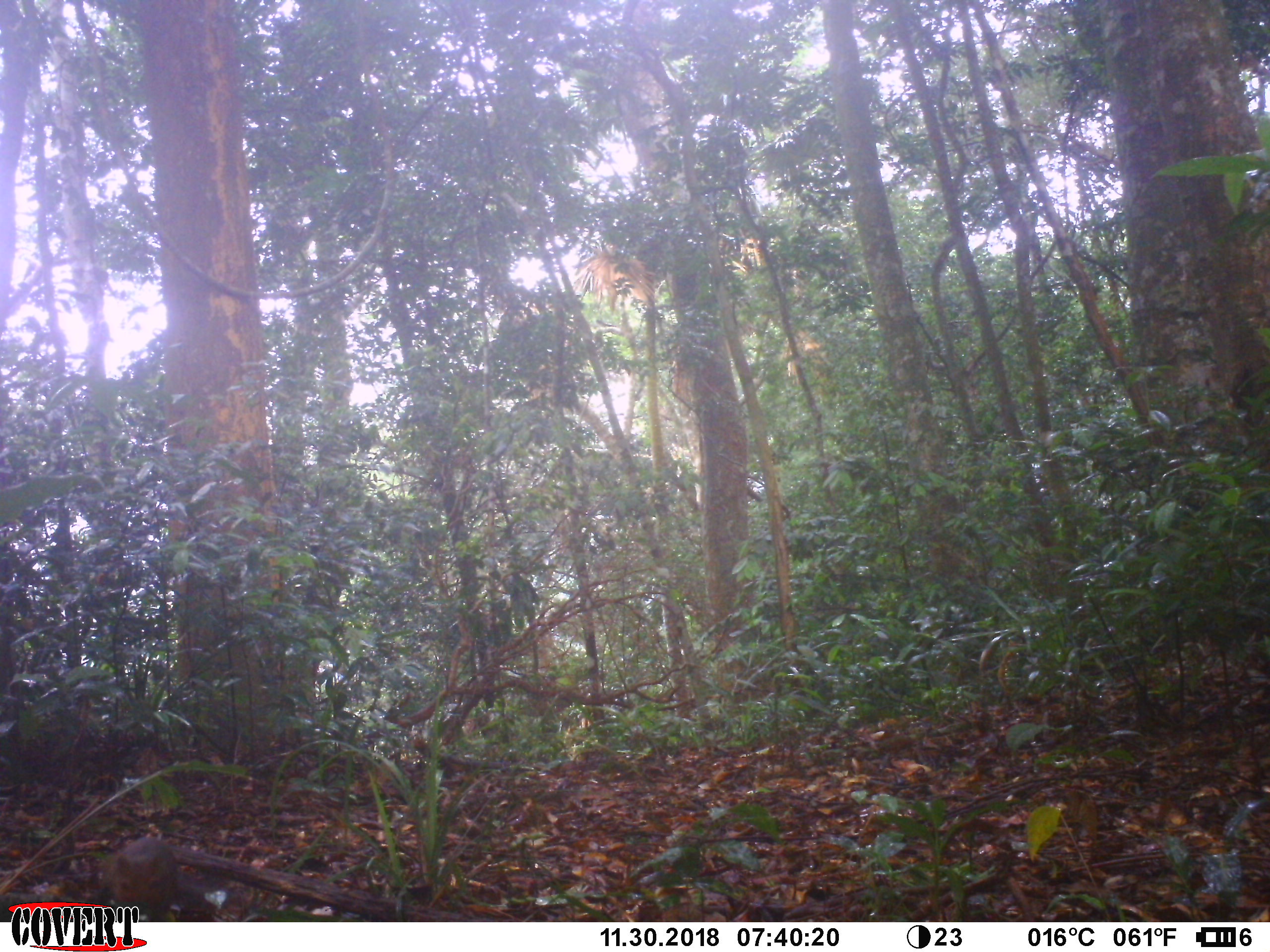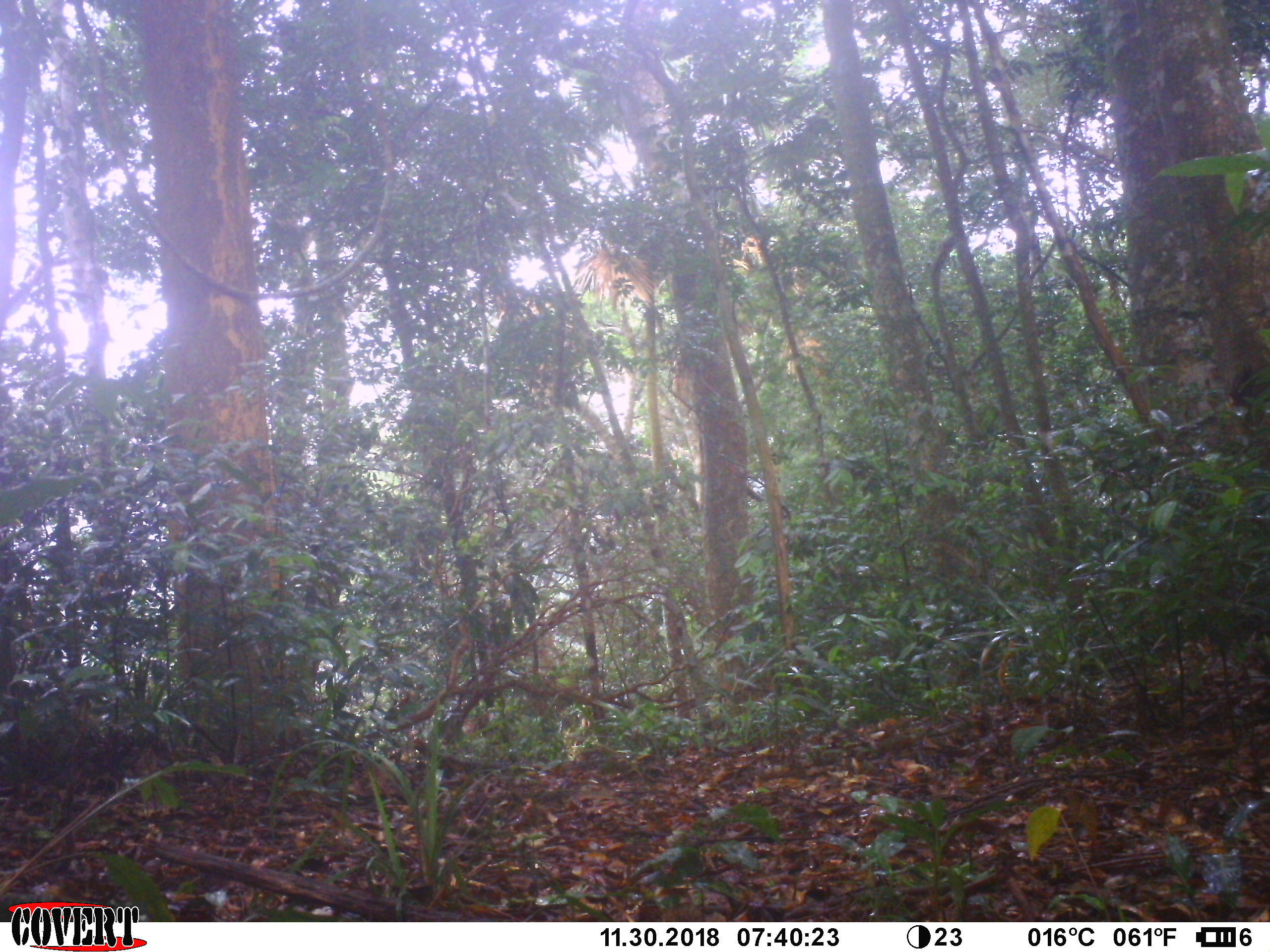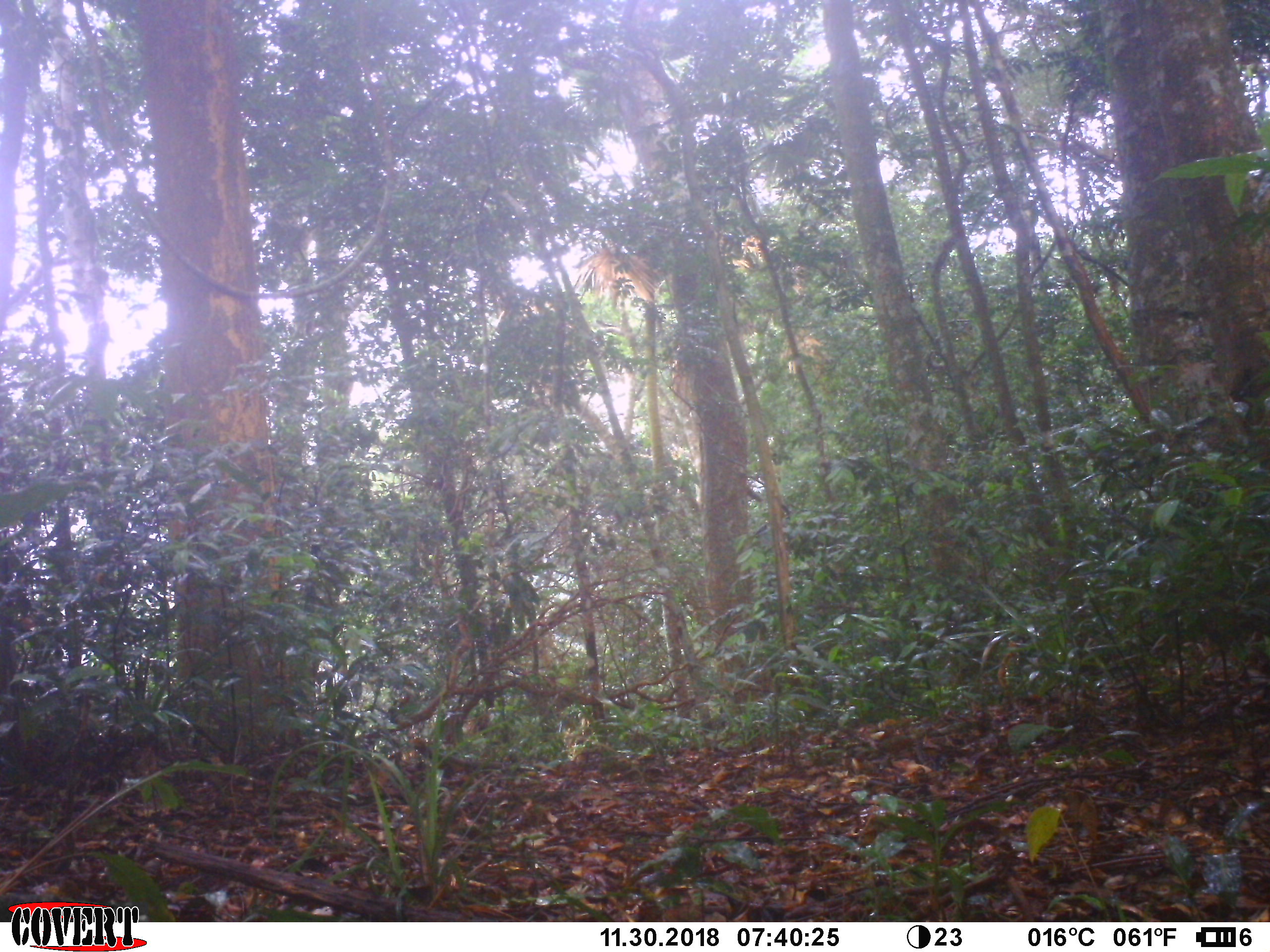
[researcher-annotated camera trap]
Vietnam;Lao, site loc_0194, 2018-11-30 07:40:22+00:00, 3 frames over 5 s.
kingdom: Animalia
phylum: Chordata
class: Mammalia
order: Rodentia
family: Sciuridae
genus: Dremomys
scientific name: Dremomys rufigenis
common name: red-cheeked squirrel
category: red cheeked squirrel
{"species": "red cheeked squirrel (red-cheeked squirrel) (Dremomys rufigenis)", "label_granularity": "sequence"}